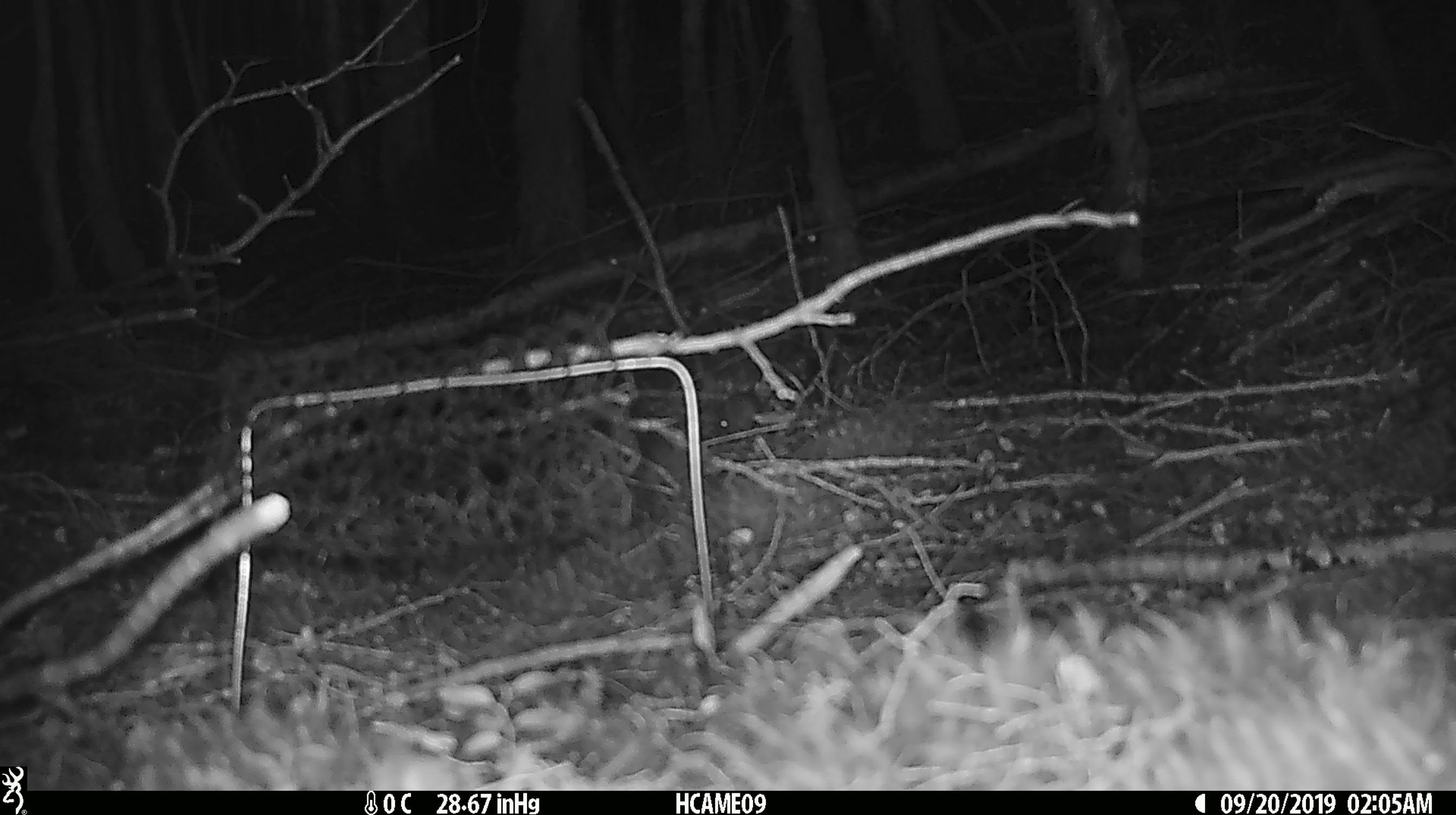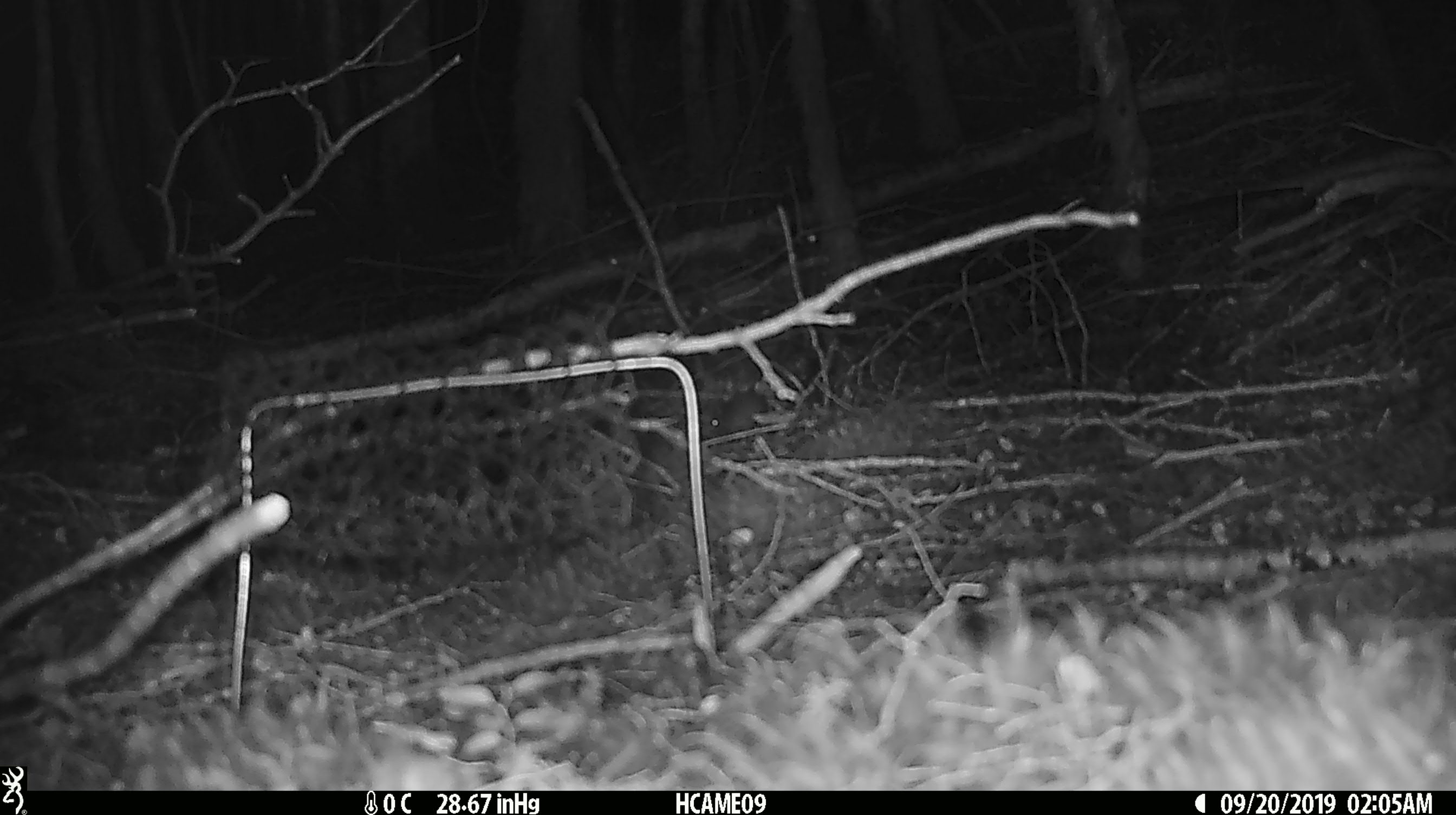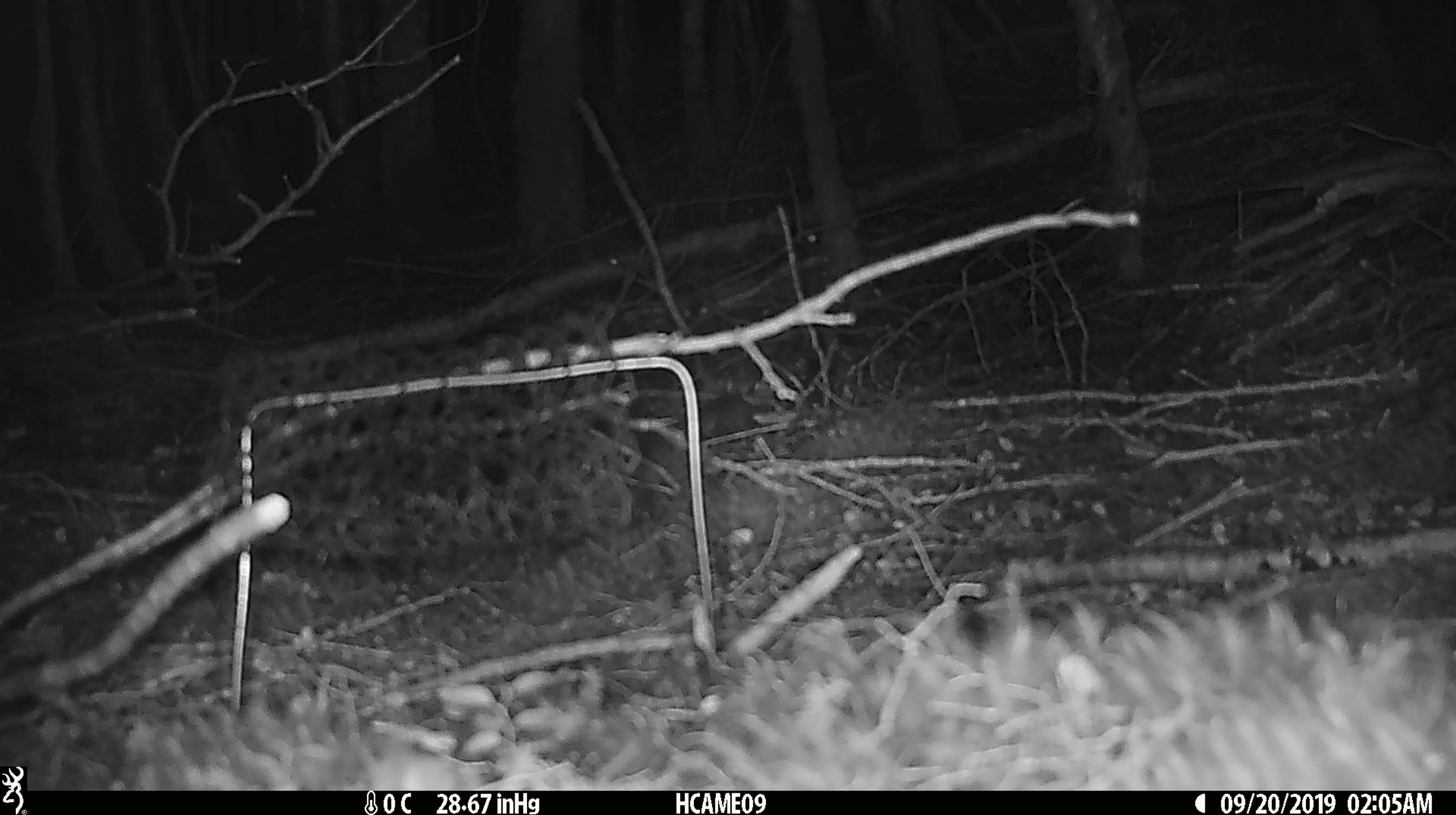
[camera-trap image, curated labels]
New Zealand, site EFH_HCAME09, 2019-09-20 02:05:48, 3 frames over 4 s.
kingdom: Animalia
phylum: Chordata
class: Mammalia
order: Rodentia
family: Muridae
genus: Mus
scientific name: Mus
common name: mouse